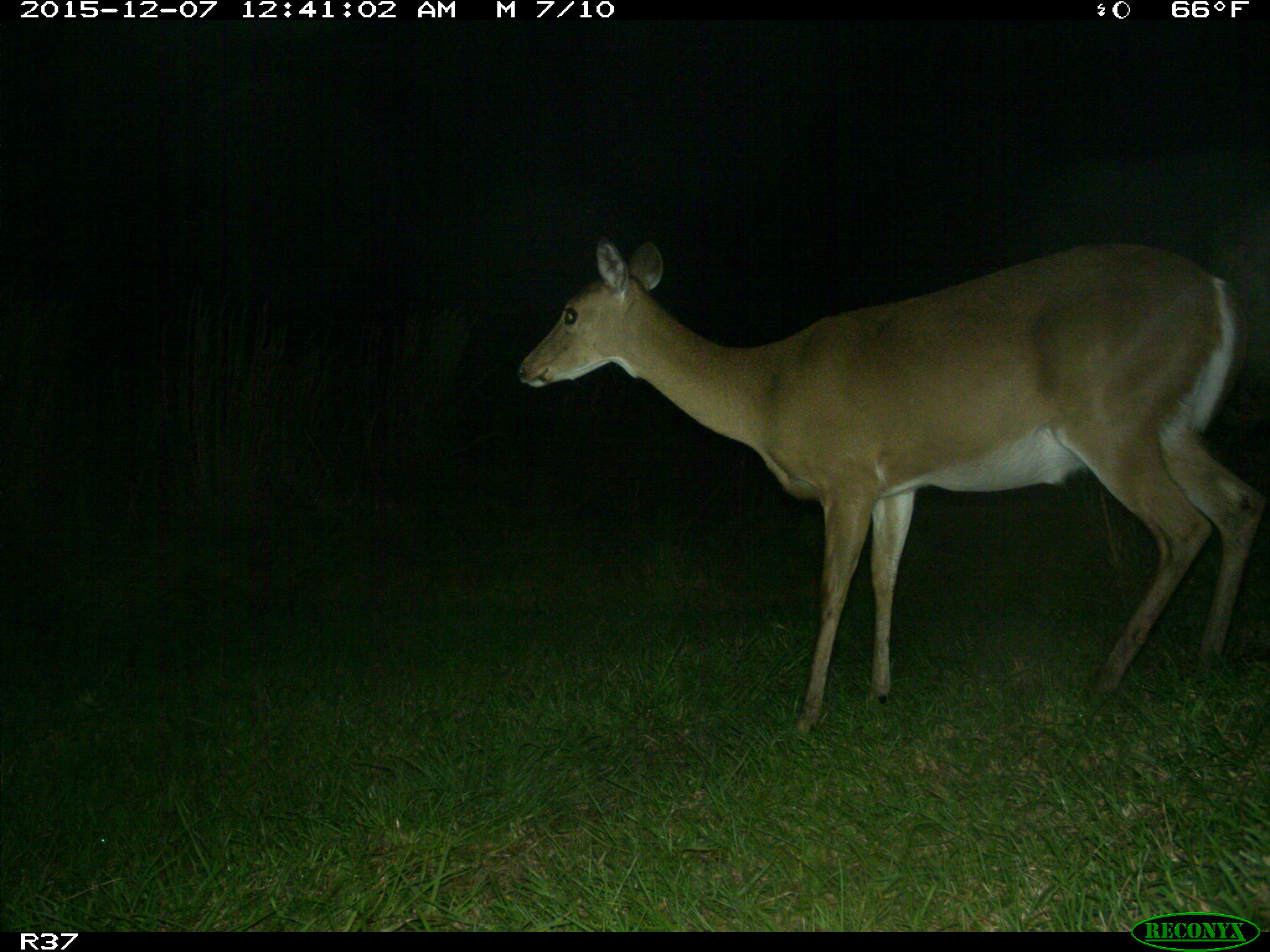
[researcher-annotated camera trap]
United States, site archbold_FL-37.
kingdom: Animalia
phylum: Chordata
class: Mammalia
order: Artiodactyla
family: Cervidae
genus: Odocoileus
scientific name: Odocoileus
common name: deer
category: unidentified deer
Unidentified deer (deer) (Odocoileus).